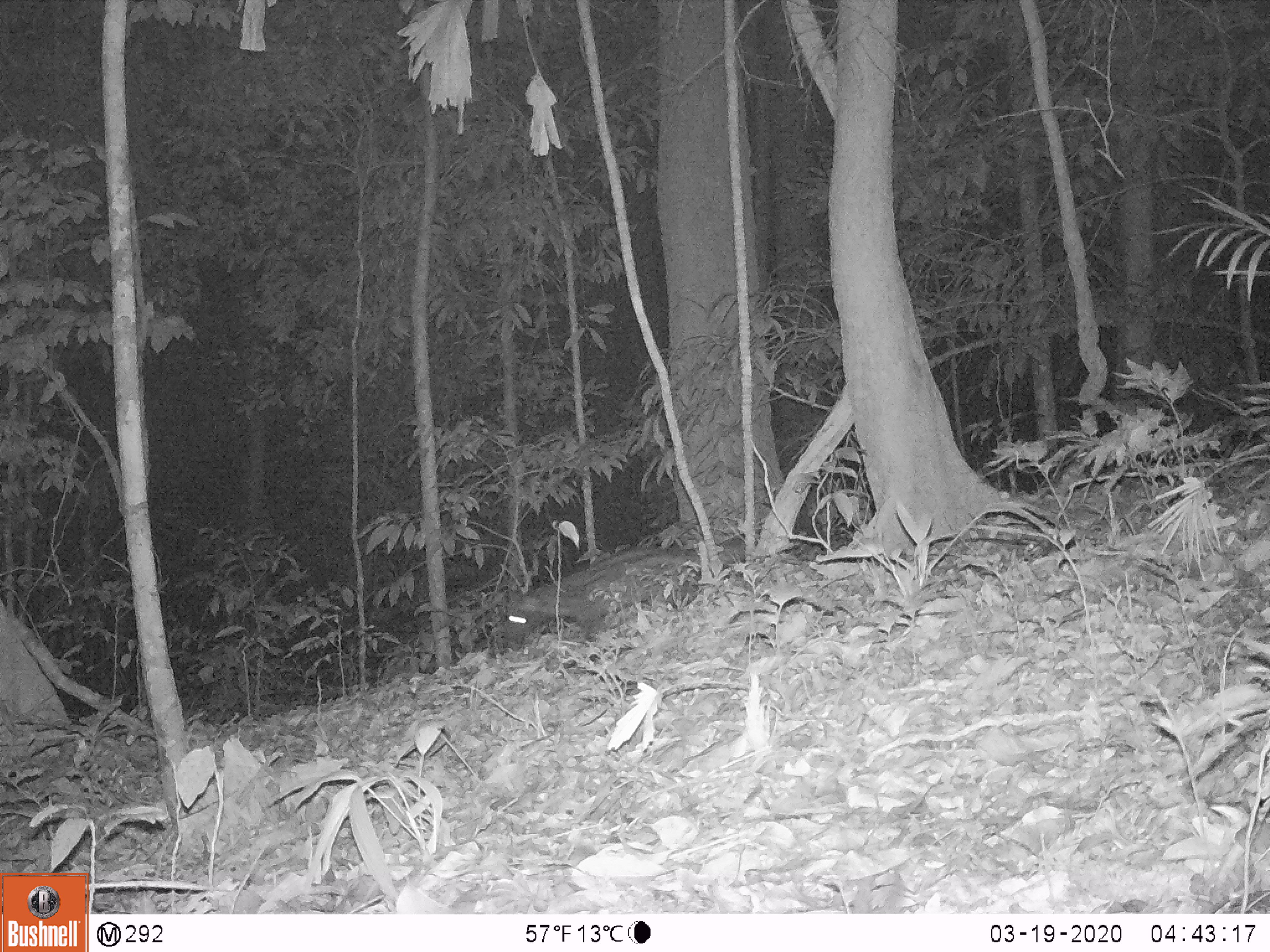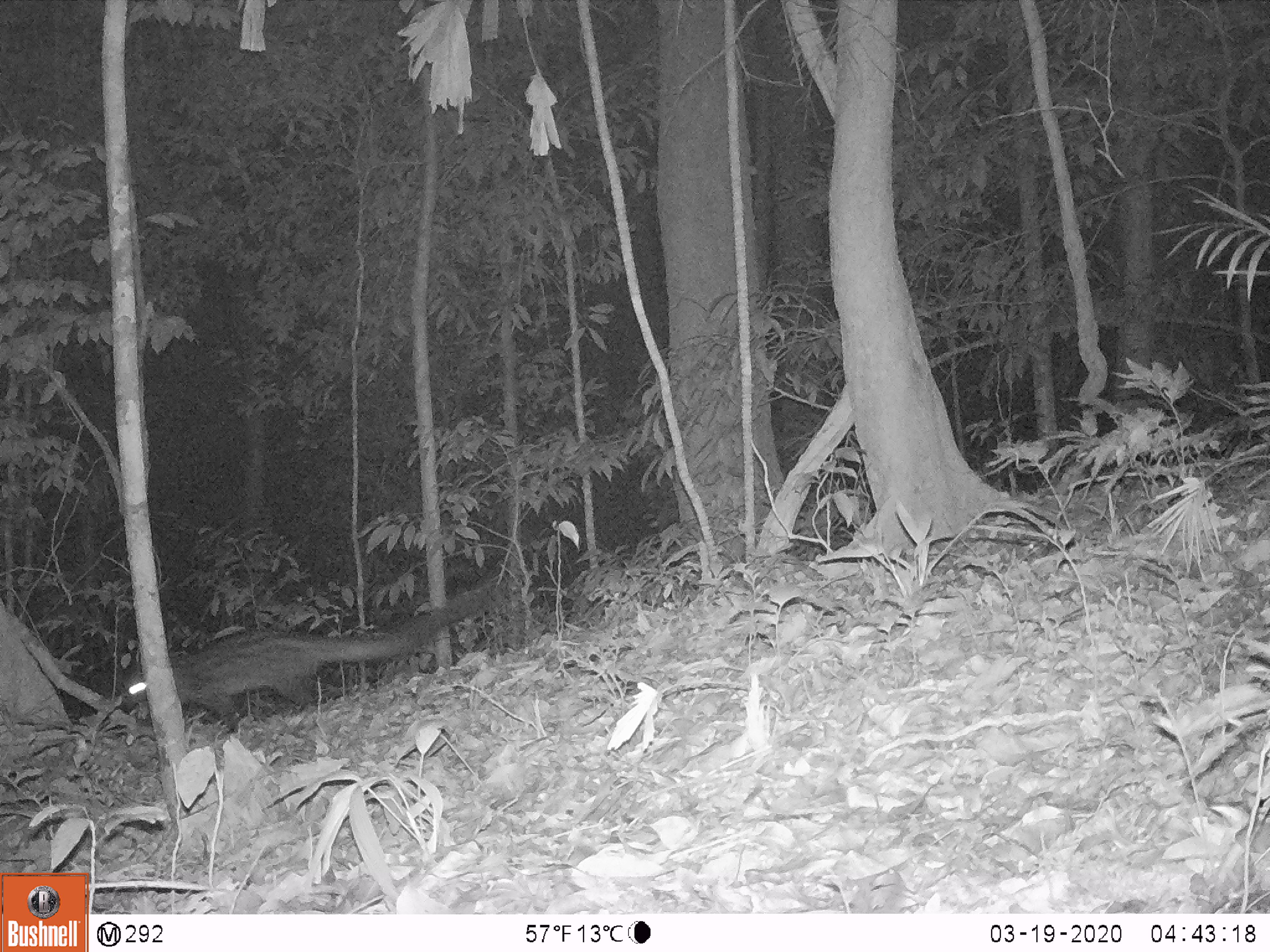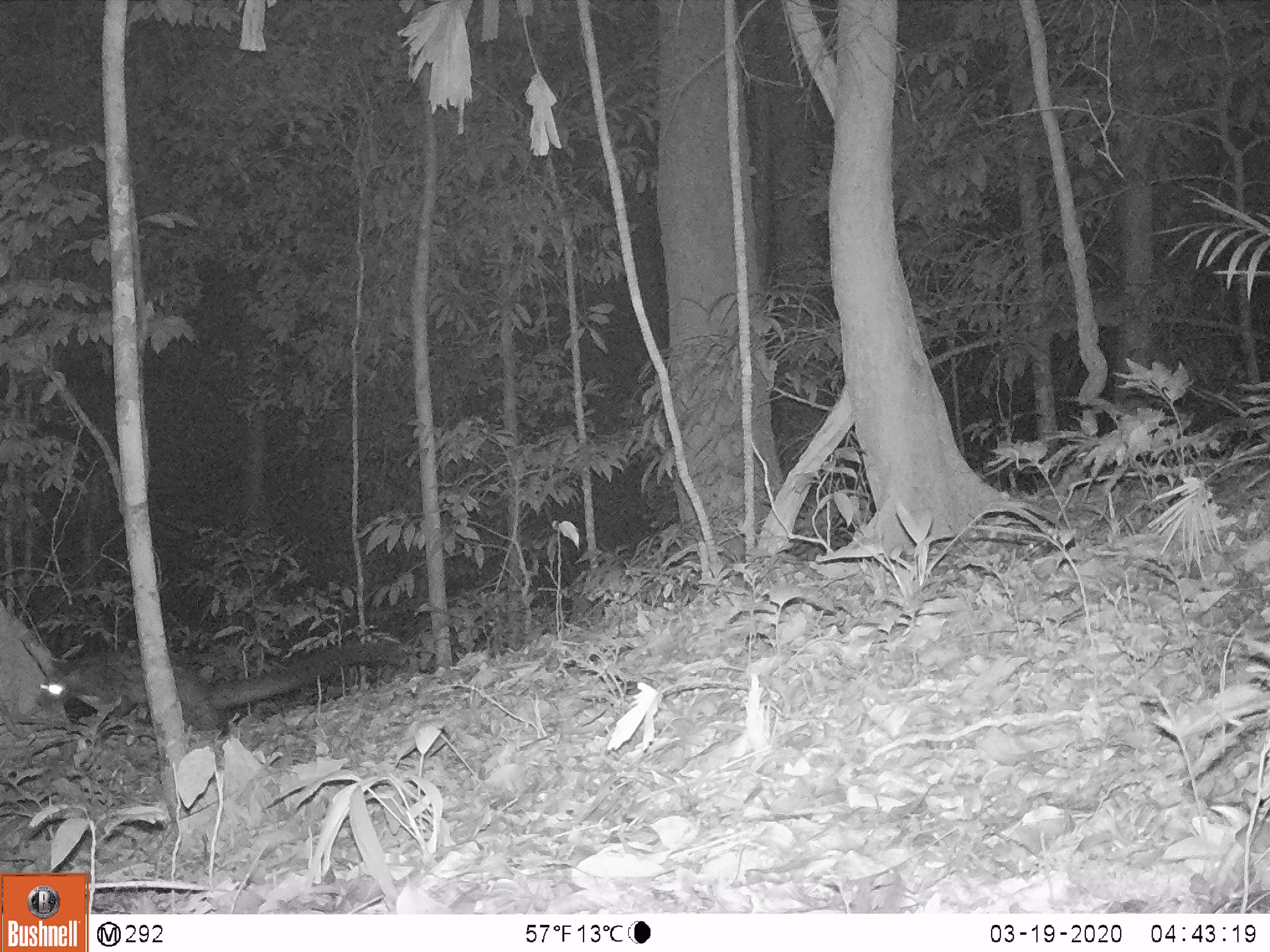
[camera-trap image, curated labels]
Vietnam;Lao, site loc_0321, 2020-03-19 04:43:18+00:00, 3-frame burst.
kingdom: Animalia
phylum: Chordata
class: Mammalia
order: Carnivora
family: Viverridae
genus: Paradoxurus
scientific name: Paradoxurus hermaphroditus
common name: common palm civet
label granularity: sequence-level